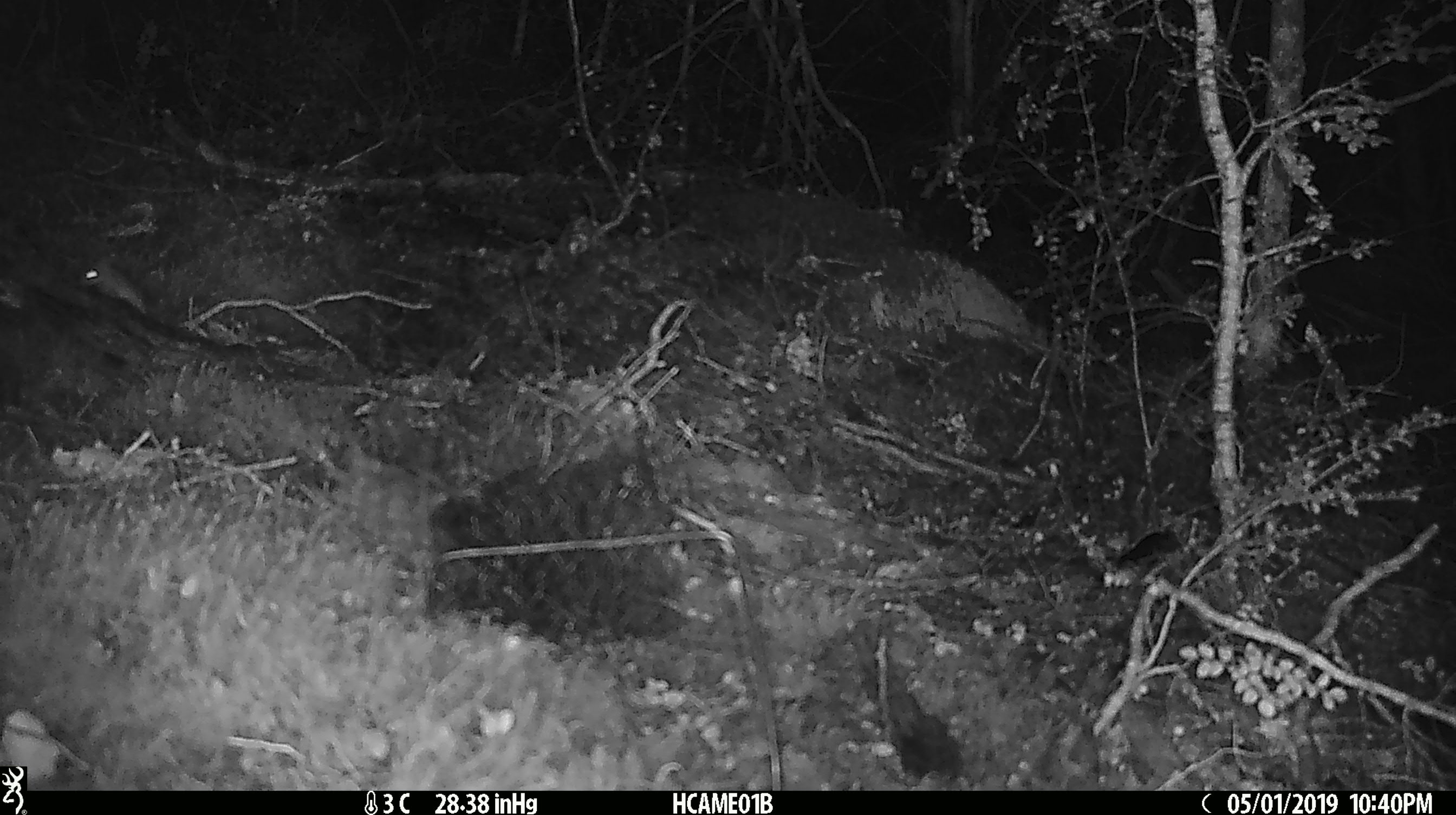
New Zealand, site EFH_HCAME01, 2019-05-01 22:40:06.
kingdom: Animalia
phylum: Chordata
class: Mammalia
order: Rodentia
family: Muridae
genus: Mus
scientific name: Mus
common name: mouse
Mouse (Mus).